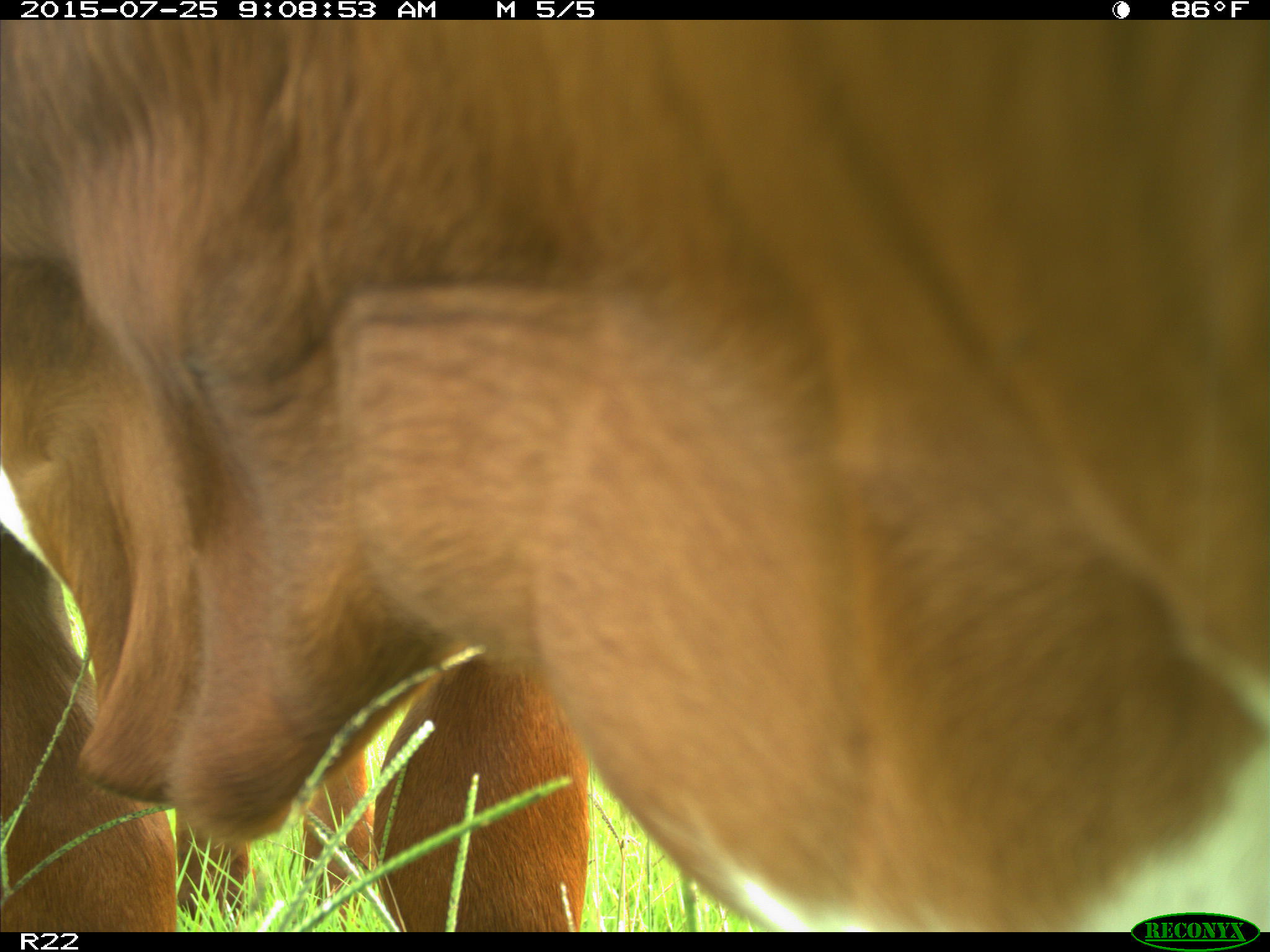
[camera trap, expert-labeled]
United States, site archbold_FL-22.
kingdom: Animalia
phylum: Chordata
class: Mammalia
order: Artiodactyla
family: Bovidae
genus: Bos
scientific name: Bos taurus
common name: domestic cow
Bos taurus (domestic cow).